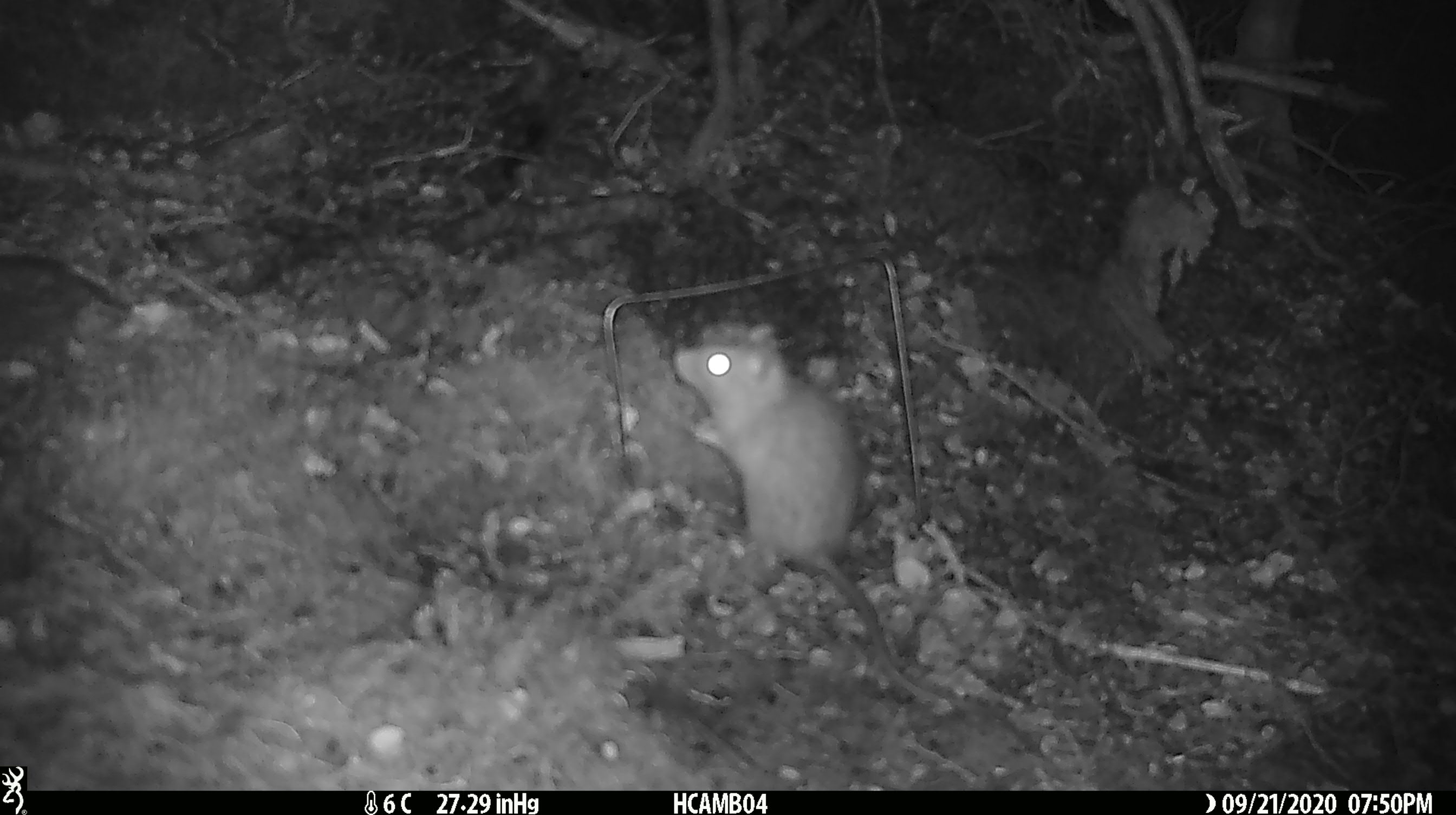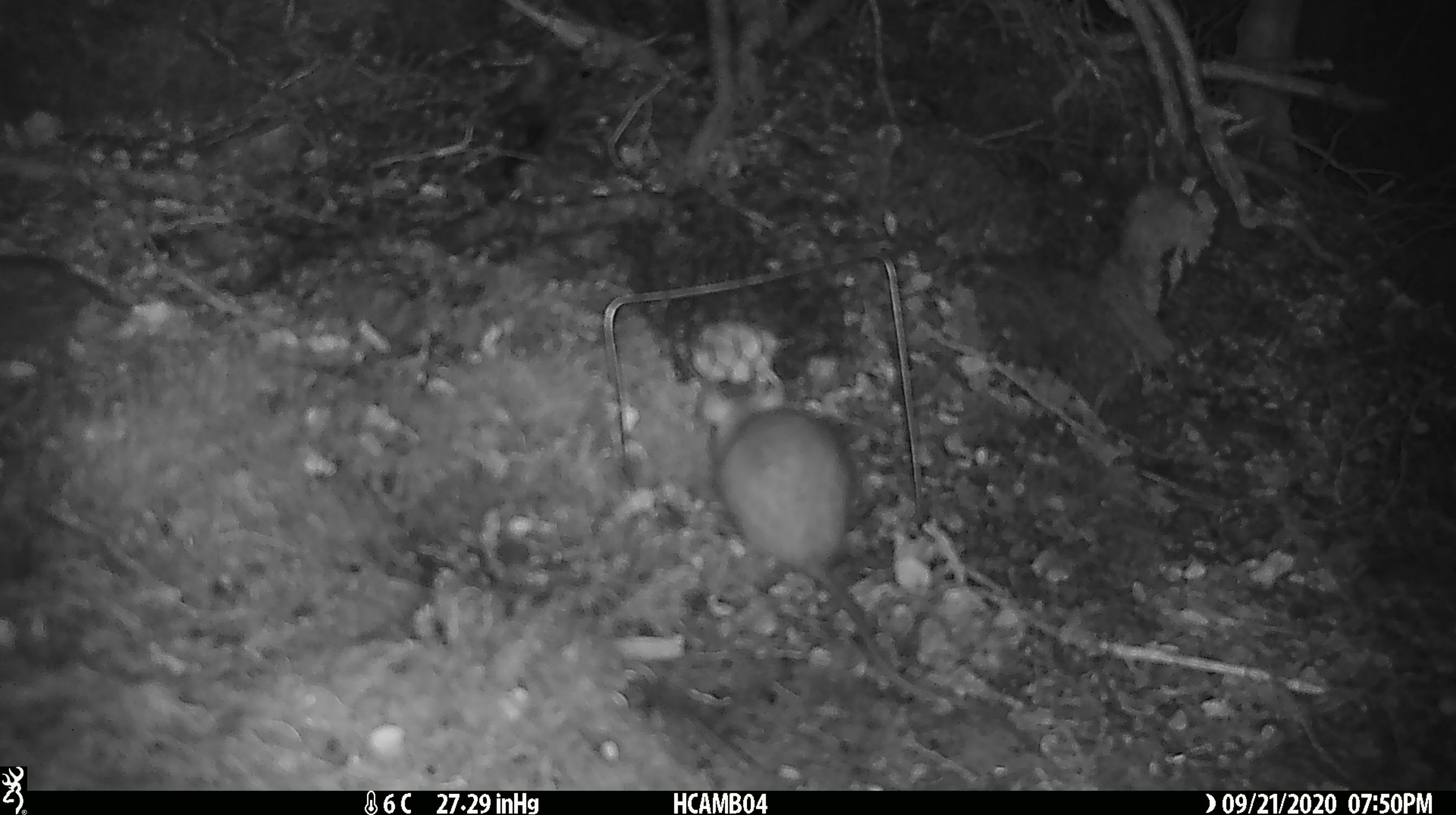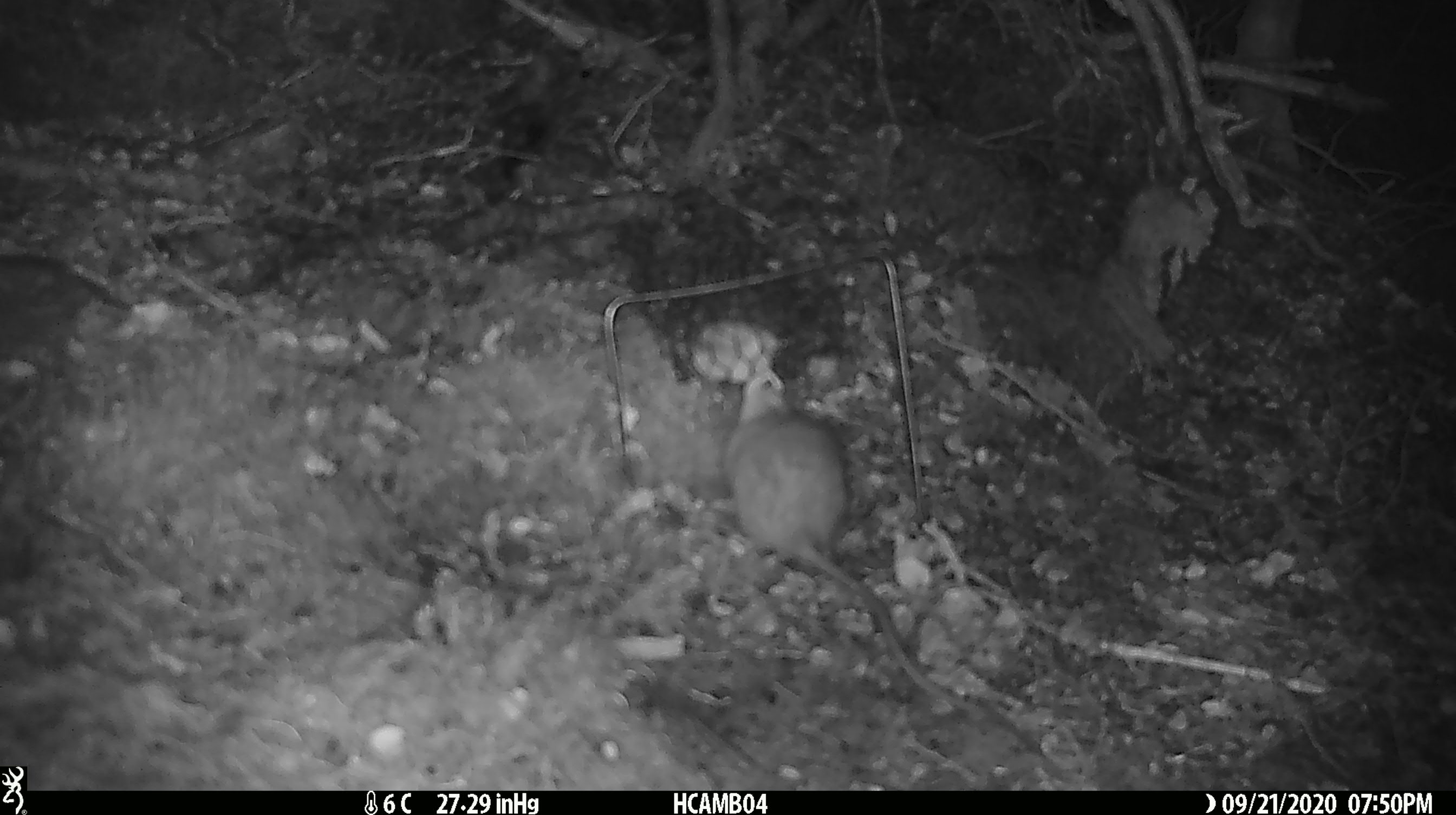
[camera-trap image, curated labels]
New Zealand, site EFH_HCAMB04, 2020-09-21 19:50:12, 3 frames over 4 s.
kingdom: Animalia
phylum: Chordata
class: Mammalia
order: Rodentia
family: Muridae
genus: Rattus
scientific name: Rattus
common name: rat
Rat (Rattus).